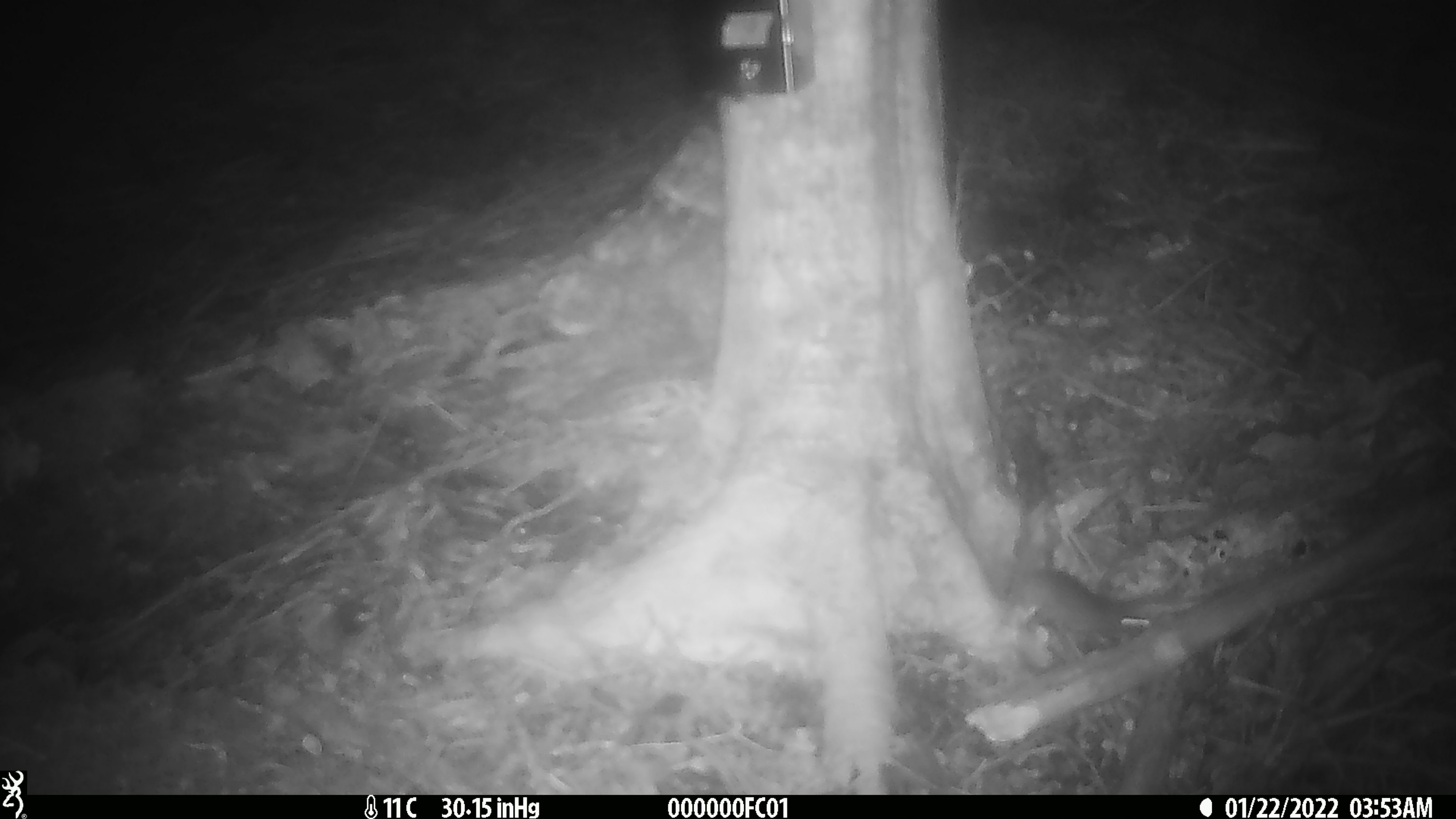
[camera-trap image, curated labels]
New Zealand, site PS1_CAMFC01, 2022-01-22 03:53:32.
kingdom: Animalia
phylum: Chordata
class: Mammalia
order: Rodentia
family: Muridae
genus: Mus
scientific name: Mus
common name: mouse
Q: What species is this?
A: Mouse (Mus).